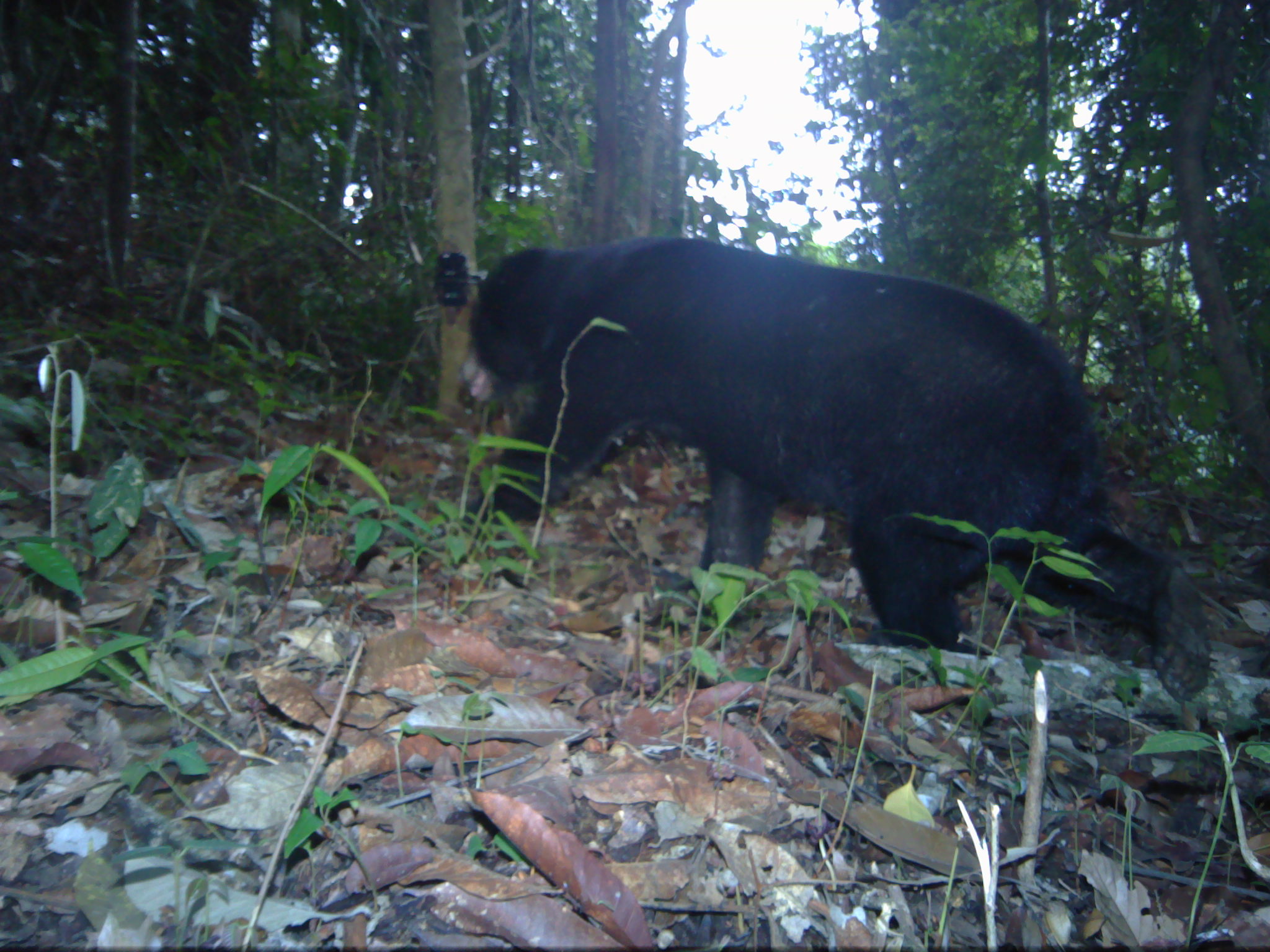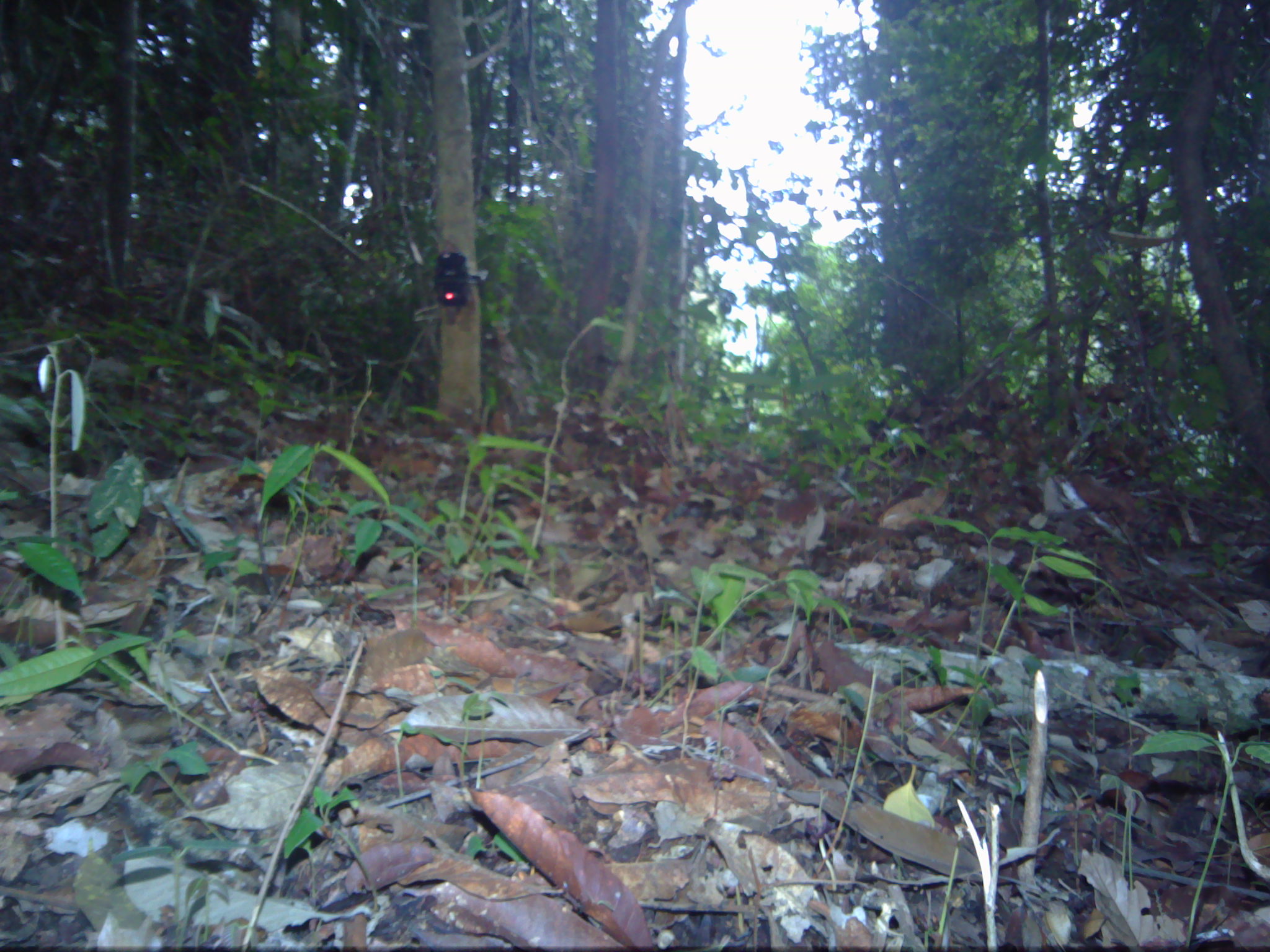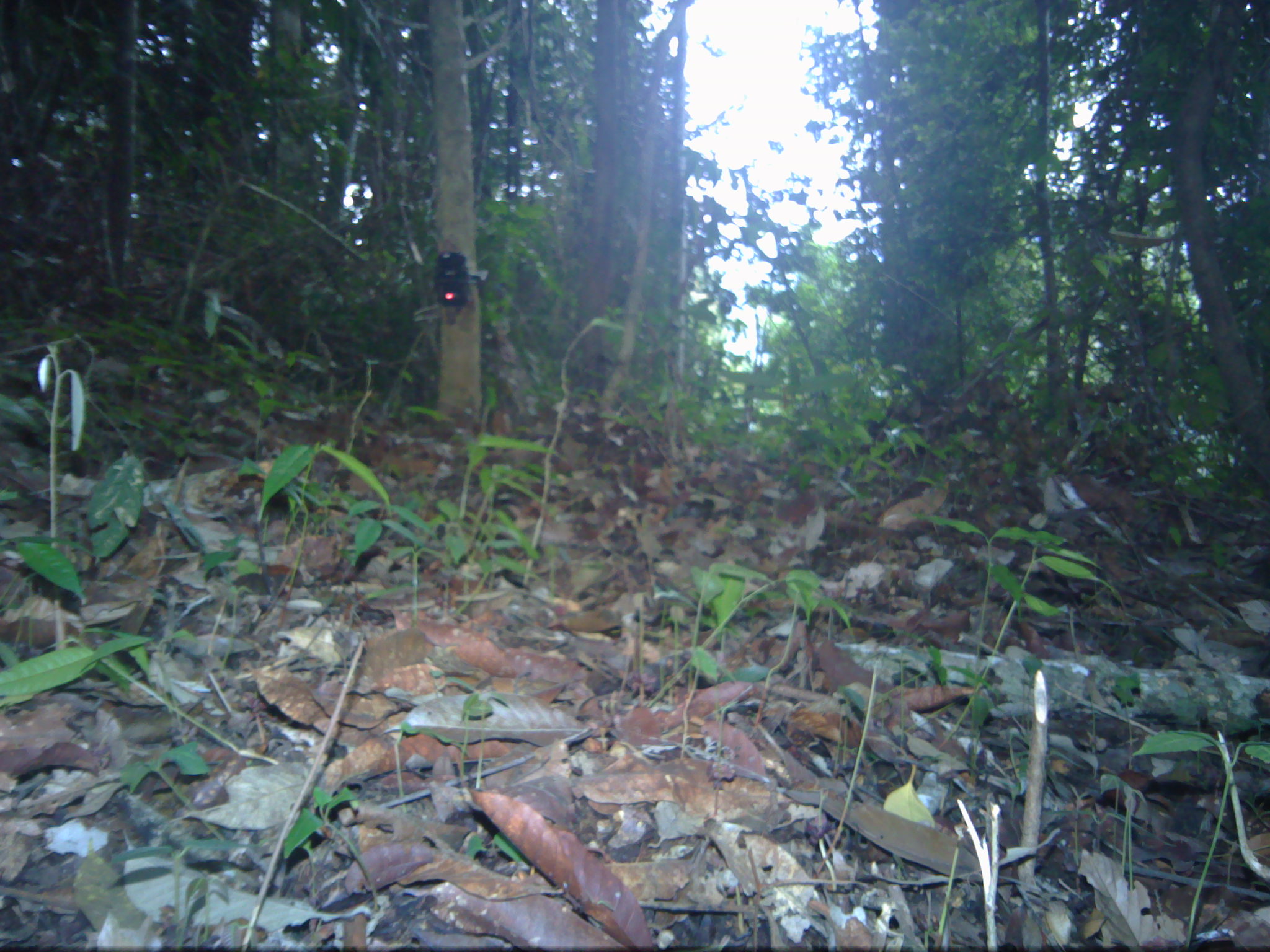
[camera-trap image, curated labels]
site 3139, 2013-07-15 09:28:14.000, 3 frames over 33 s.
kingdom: Animalia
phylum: Chordata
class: Mammalia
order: Carnivora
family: Ursidae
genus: Helarctos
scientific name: Helarctos malayanus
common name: sun bear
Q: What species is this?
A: Helarctos malayanus (sun bear).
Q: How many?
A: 1.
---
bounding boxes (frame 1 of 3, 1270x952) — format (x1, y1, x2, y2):
helarctos malayanus: (458, 231, 1218, 702)